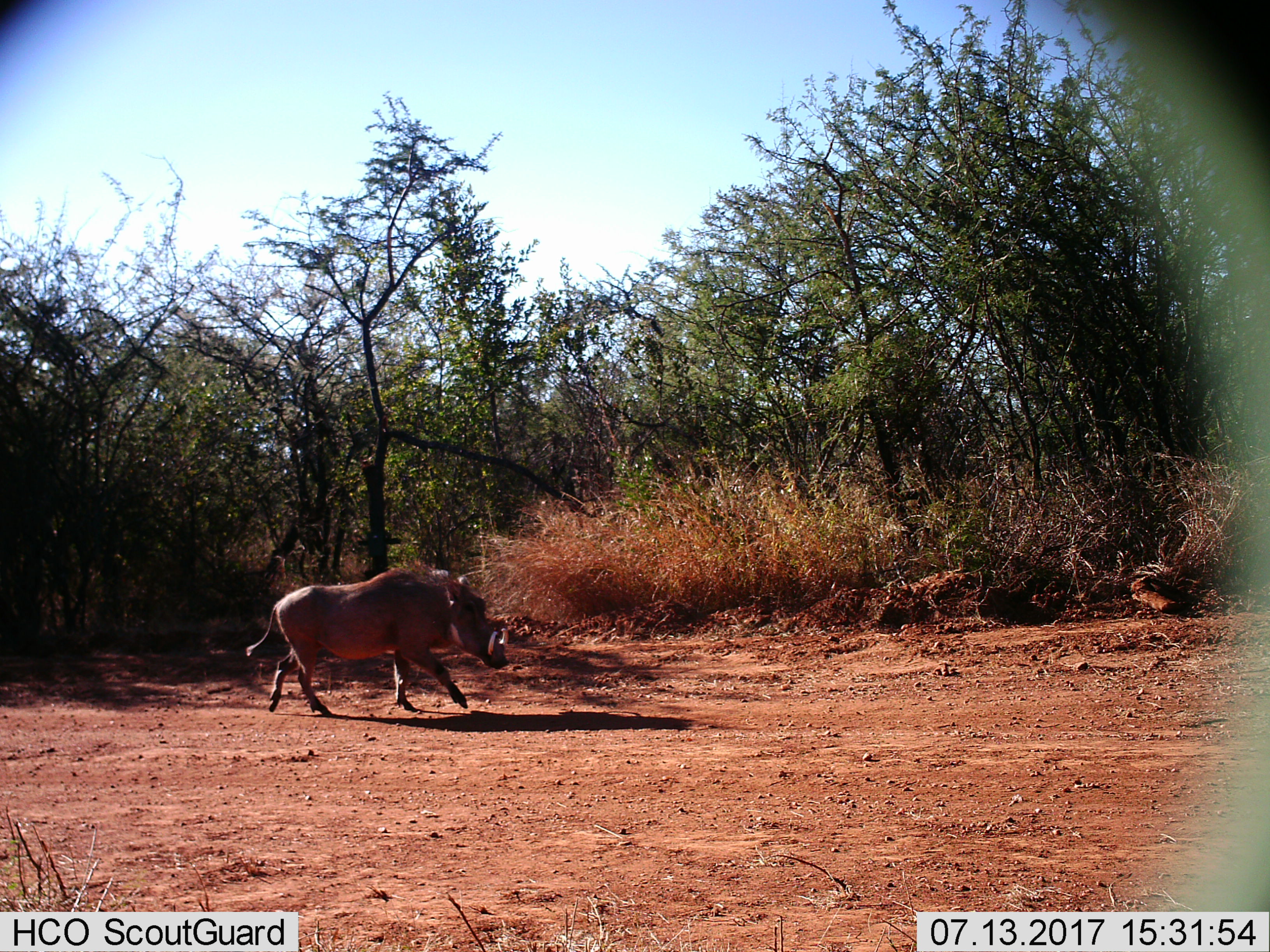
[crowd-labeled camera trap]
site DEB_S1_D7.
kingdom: Animalia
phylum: Chordata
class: Mammalia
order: Artiodactyla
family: Suidae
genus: Phacochoerus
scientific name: Phacochoerus africanus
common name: warthog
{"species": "warthog (Phacochoerus africanus)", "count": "1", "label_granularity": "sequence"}